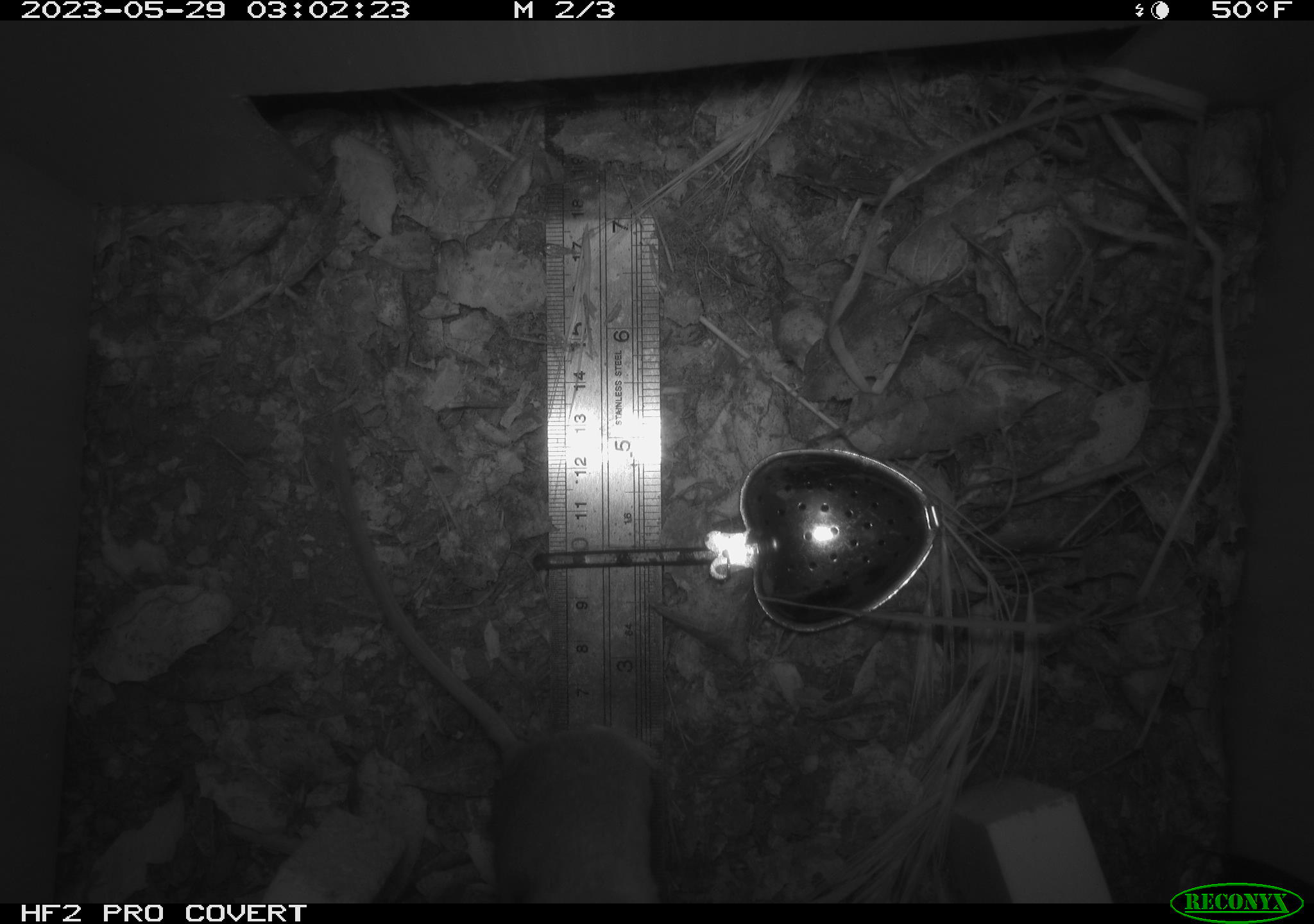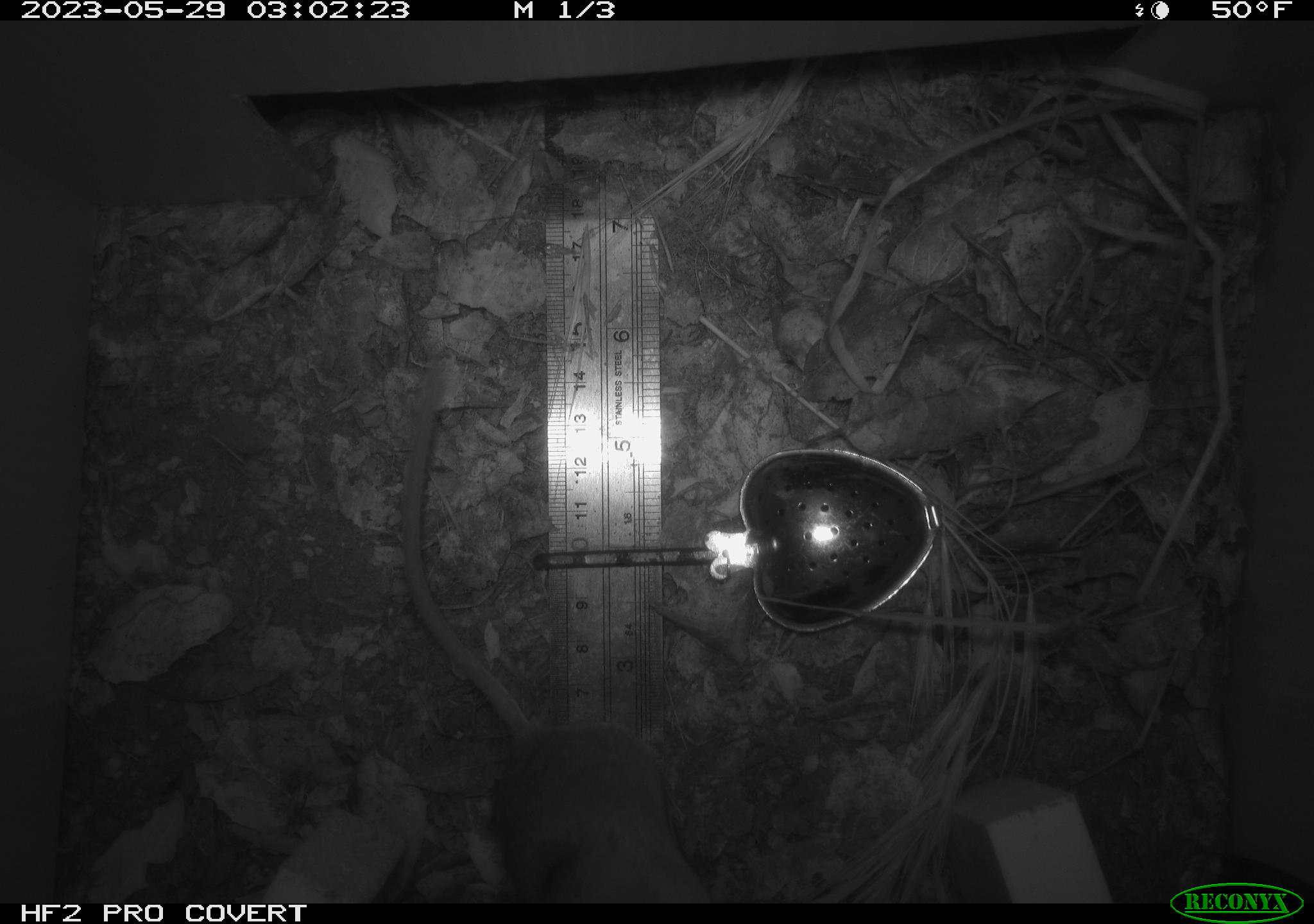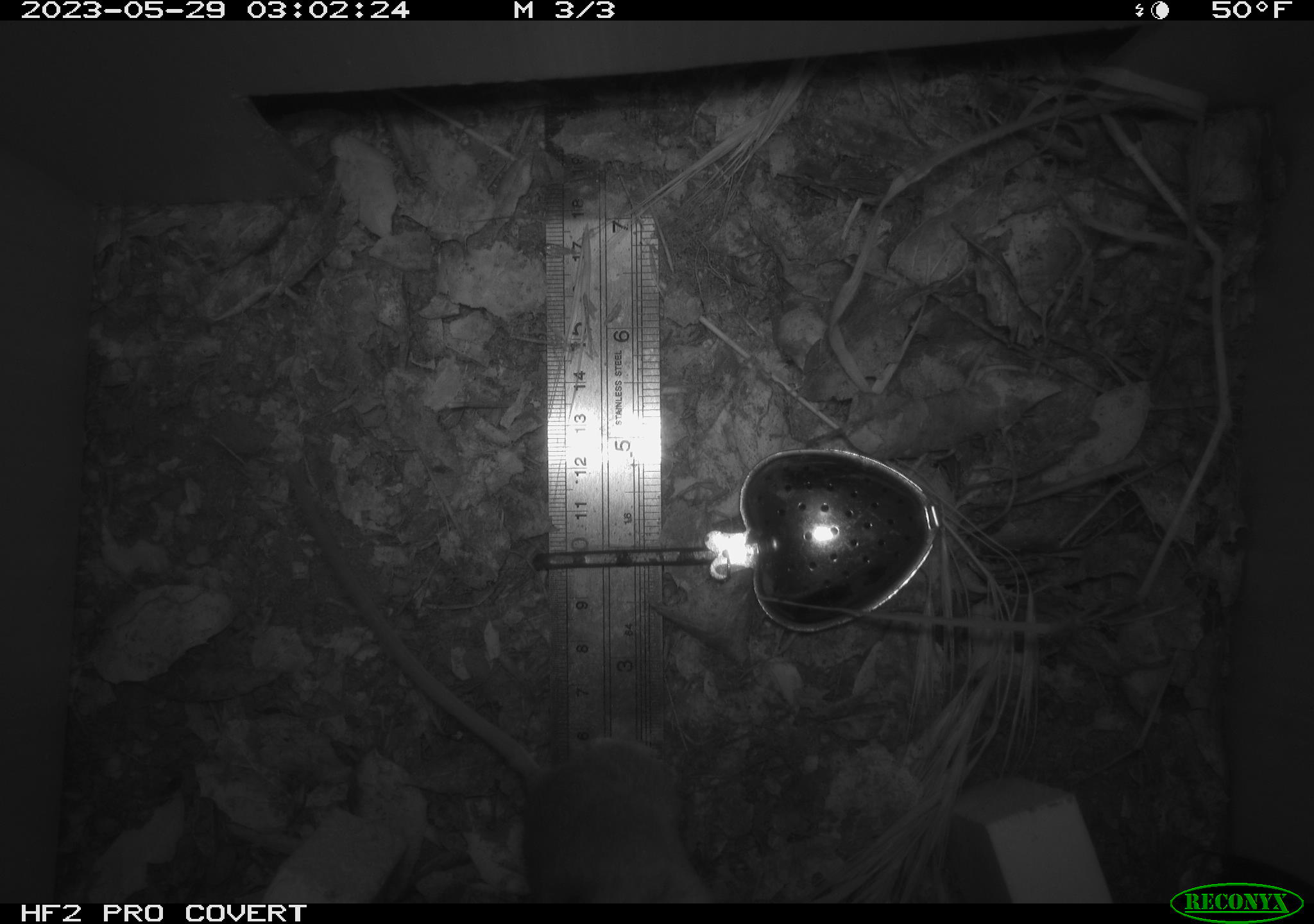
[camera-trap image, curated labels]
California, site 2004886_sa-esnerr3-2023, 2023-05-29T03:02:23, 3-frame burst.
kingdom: Animalia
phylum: Chordata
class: Mammalia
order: Rodentia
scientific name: Rodentia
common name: mouse species